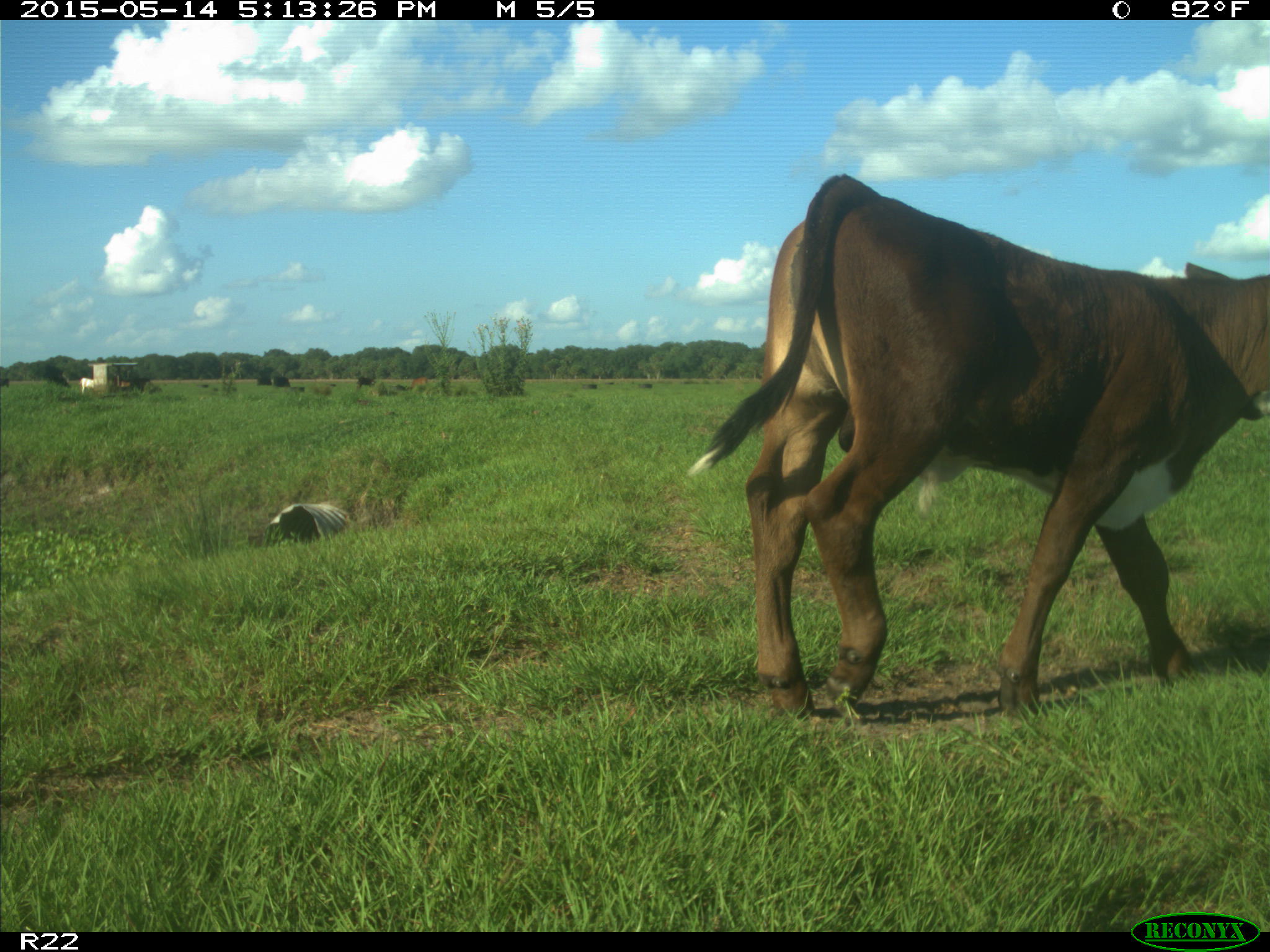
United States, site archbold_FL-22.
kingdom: Animalia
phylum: Chordata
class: Mammalia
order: Artiodactyla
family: Bovidae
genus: Bos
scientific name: Bos taurus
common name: domestic cow